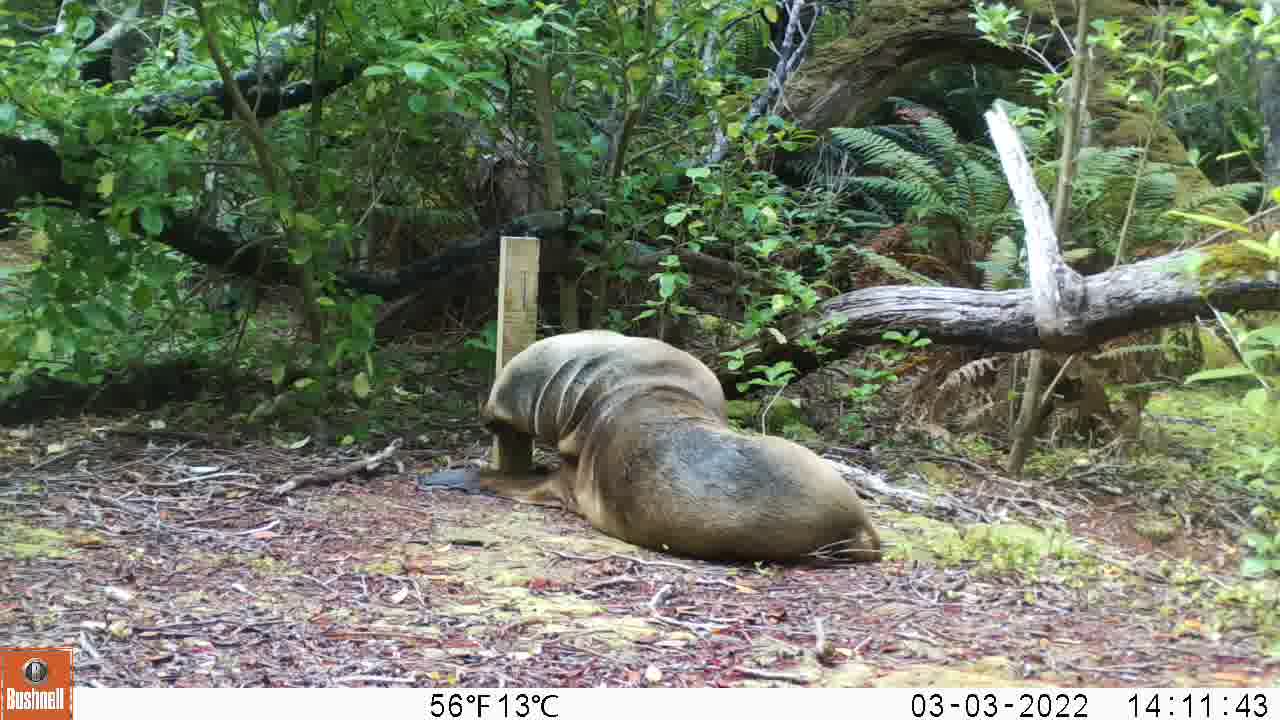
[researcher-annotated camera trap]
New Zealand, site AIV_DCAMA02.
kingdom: Animalia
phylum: Chordata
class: Mammalia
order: Carnivora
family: Otariidae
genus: Phocarctos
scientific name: Phocarctos hookeri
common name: new zealand sea lion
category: sealion